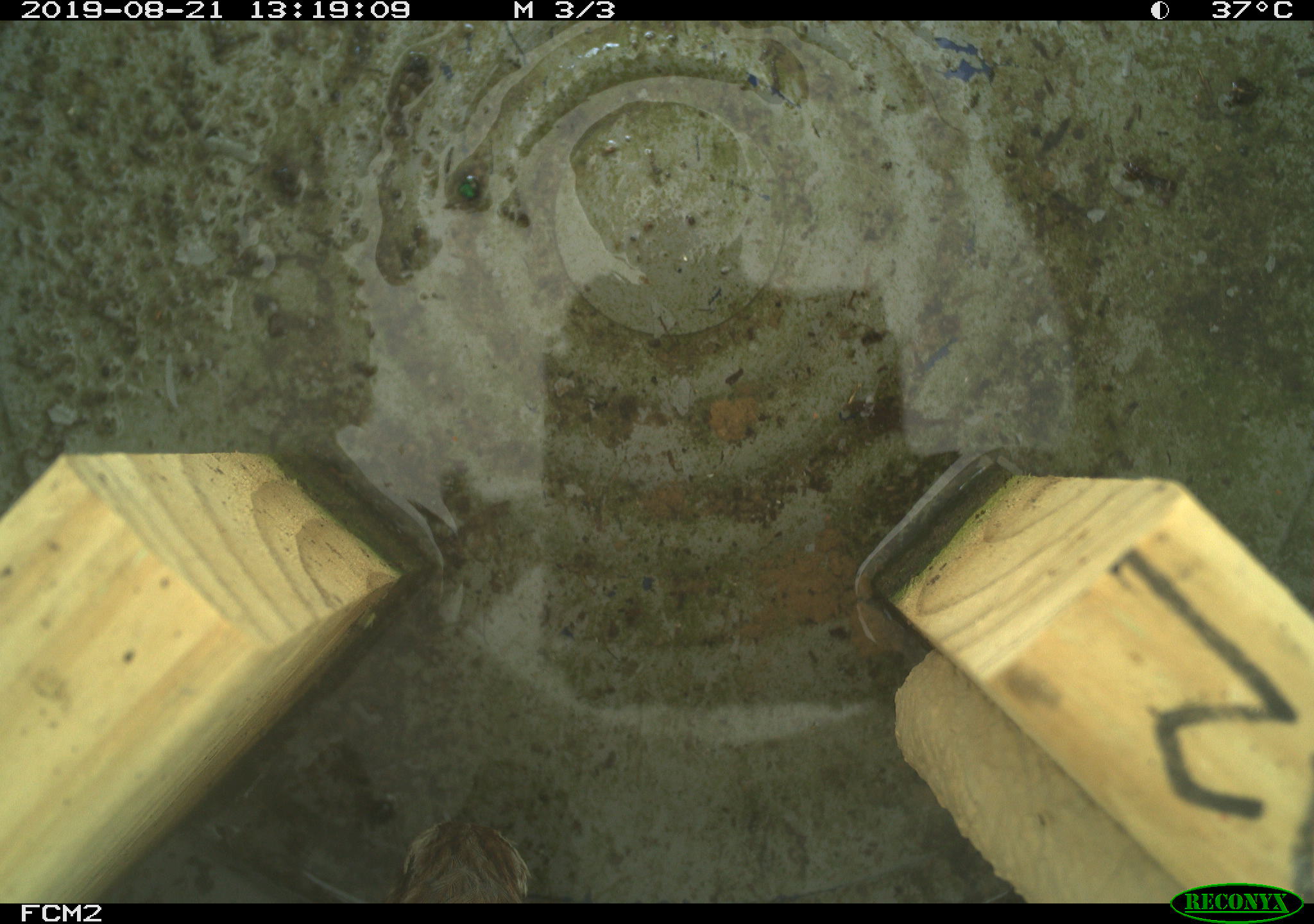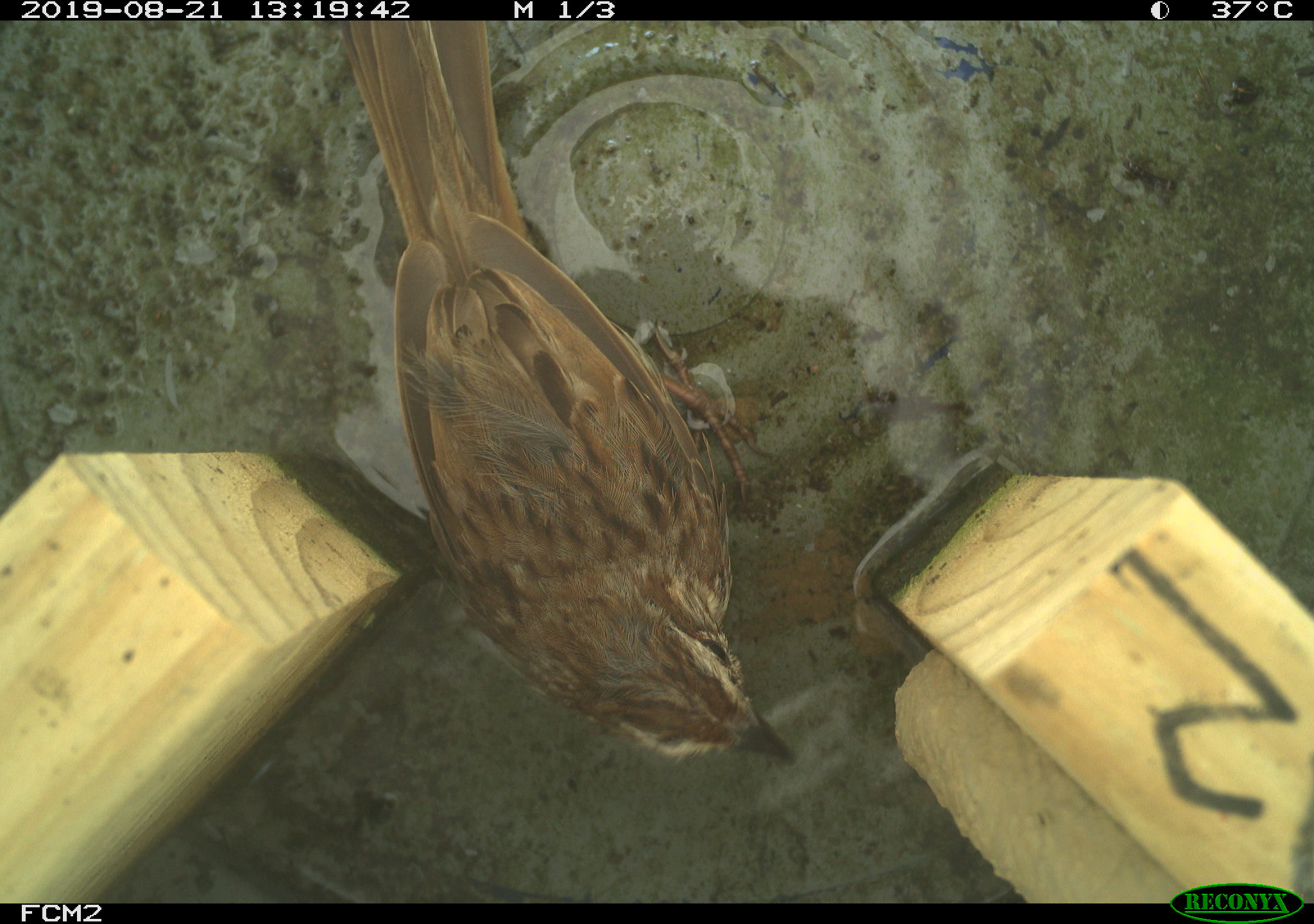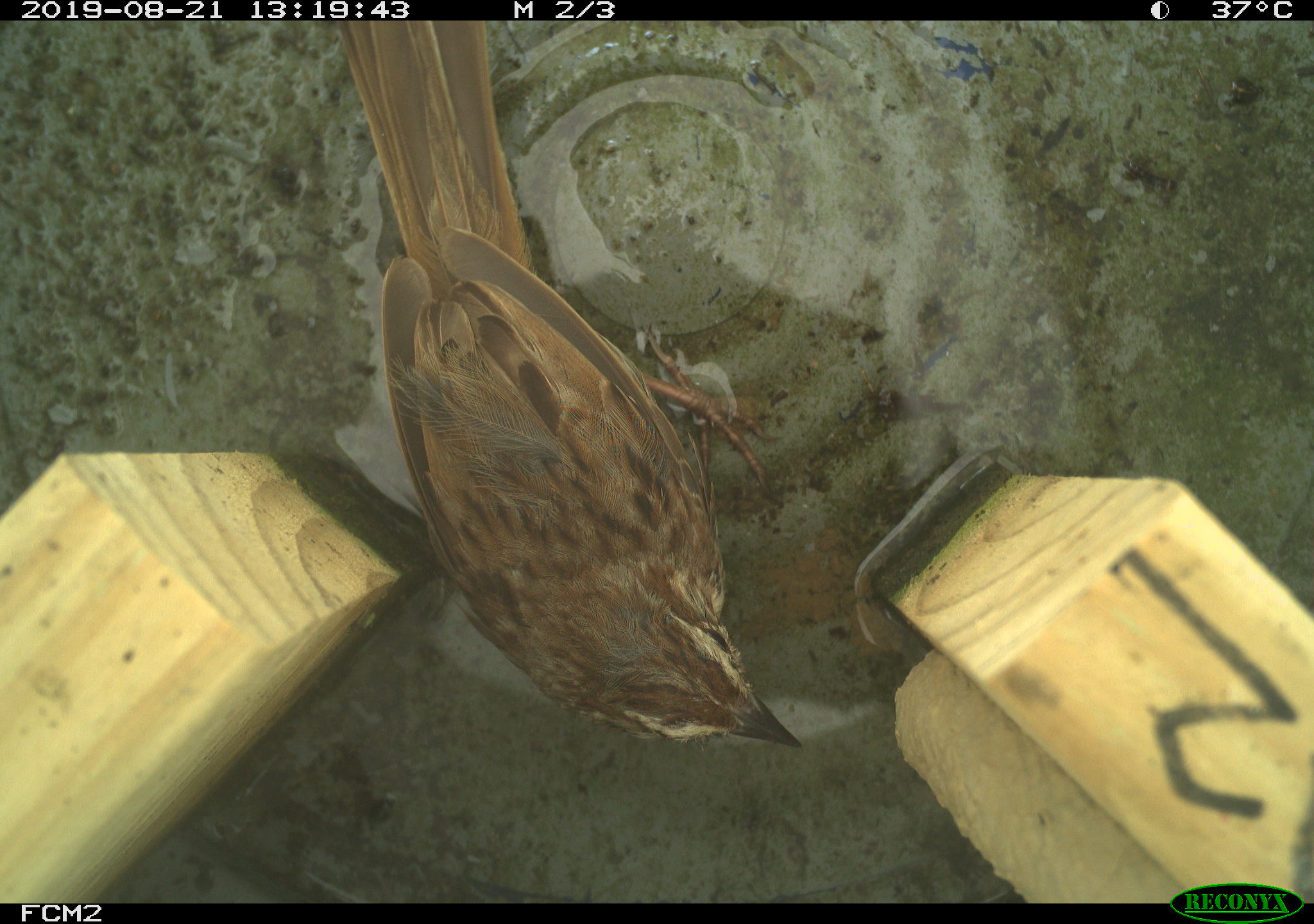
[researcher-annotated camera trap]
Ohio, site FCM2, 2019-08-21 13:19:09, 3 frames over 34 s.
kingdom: Animalia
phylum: Chordata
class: Aves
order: Passeriformes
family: Passerellidae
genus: Melospiza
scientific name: Melospiza melodia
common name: song sparrow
Song sparrow (Melospiza melodia).